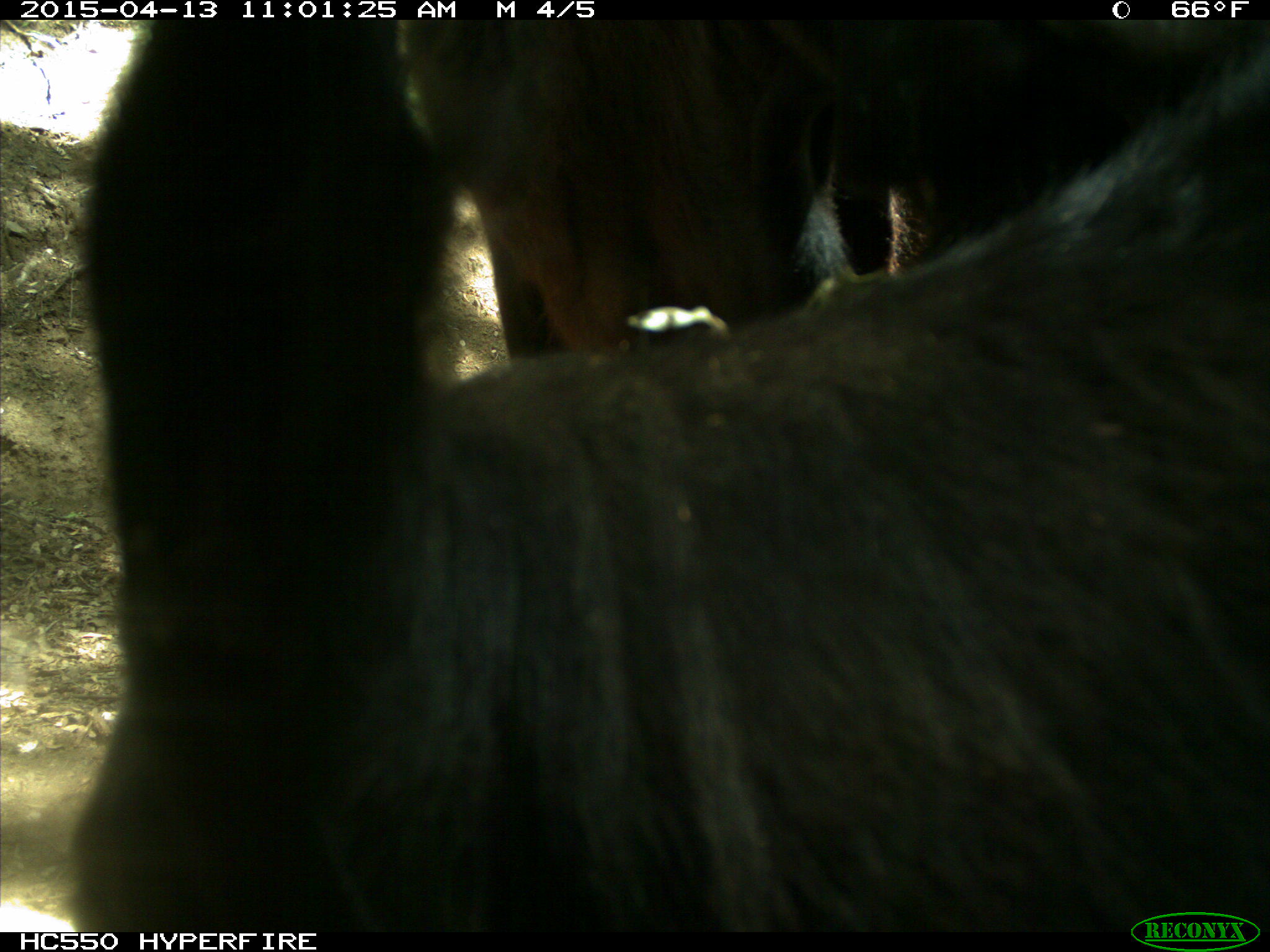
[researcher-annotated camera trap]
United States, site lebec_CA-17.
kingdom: Animalia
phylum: Chordata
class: Mammalia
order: Artiodactyla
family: Bovidae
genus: Bos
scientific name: Bos taurus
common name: domestic cow